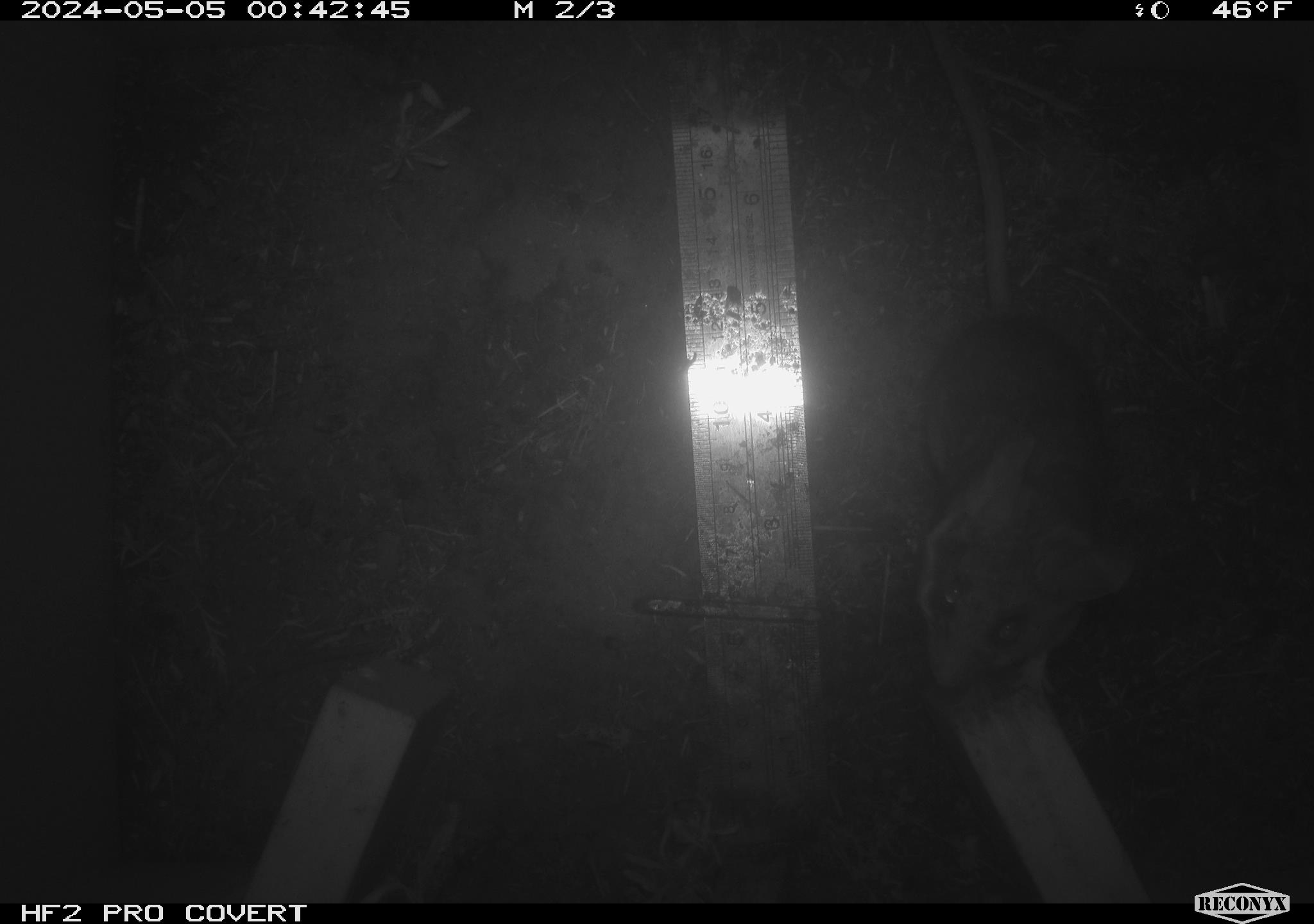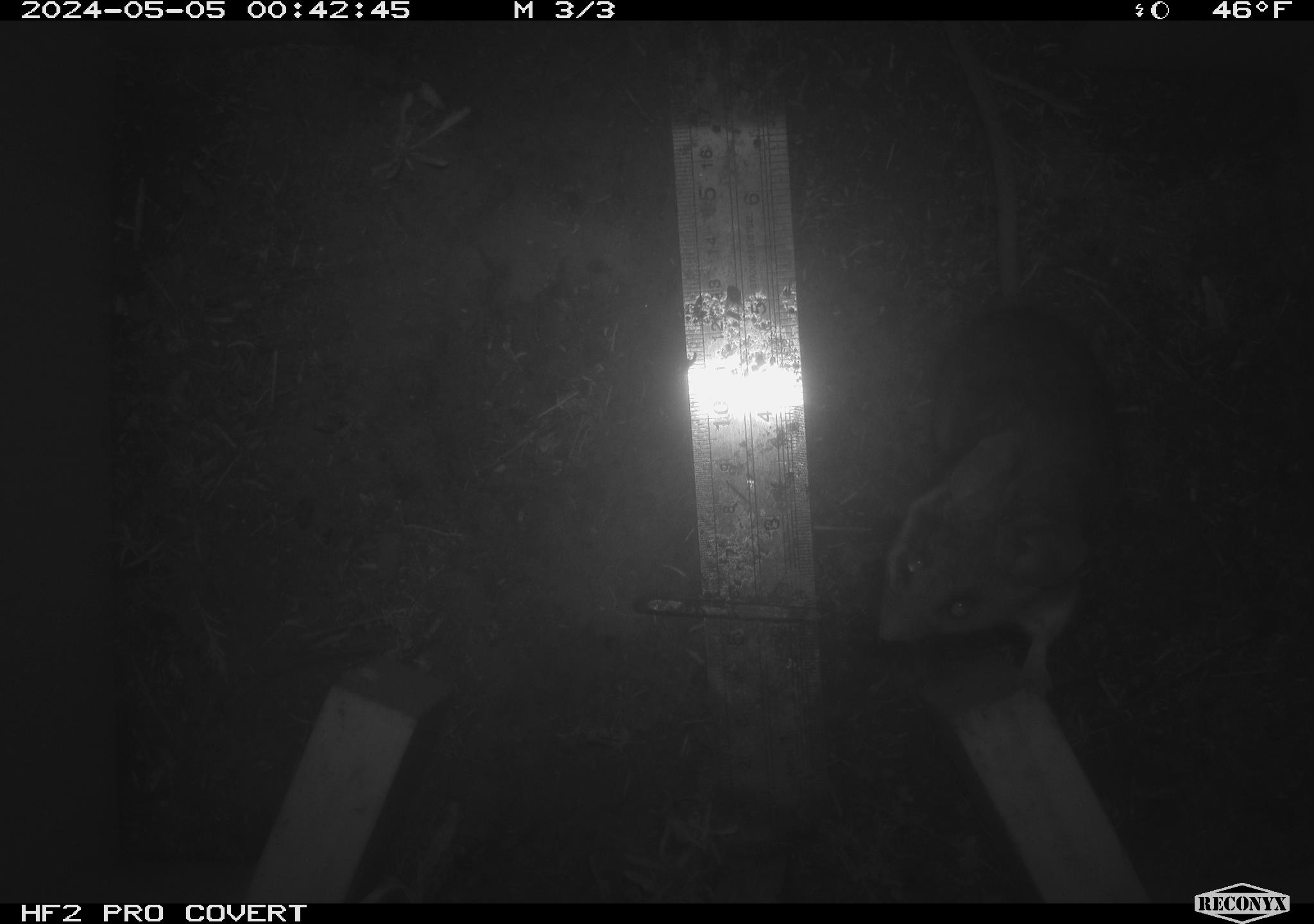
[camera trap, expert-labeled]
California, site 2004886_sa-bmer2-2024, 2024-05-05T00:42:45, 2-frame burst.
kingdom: Animalia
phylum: Chordata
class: Mammalia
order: Rodentia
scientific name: Rodentia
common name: mouse species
Mouse species (Rodentia).